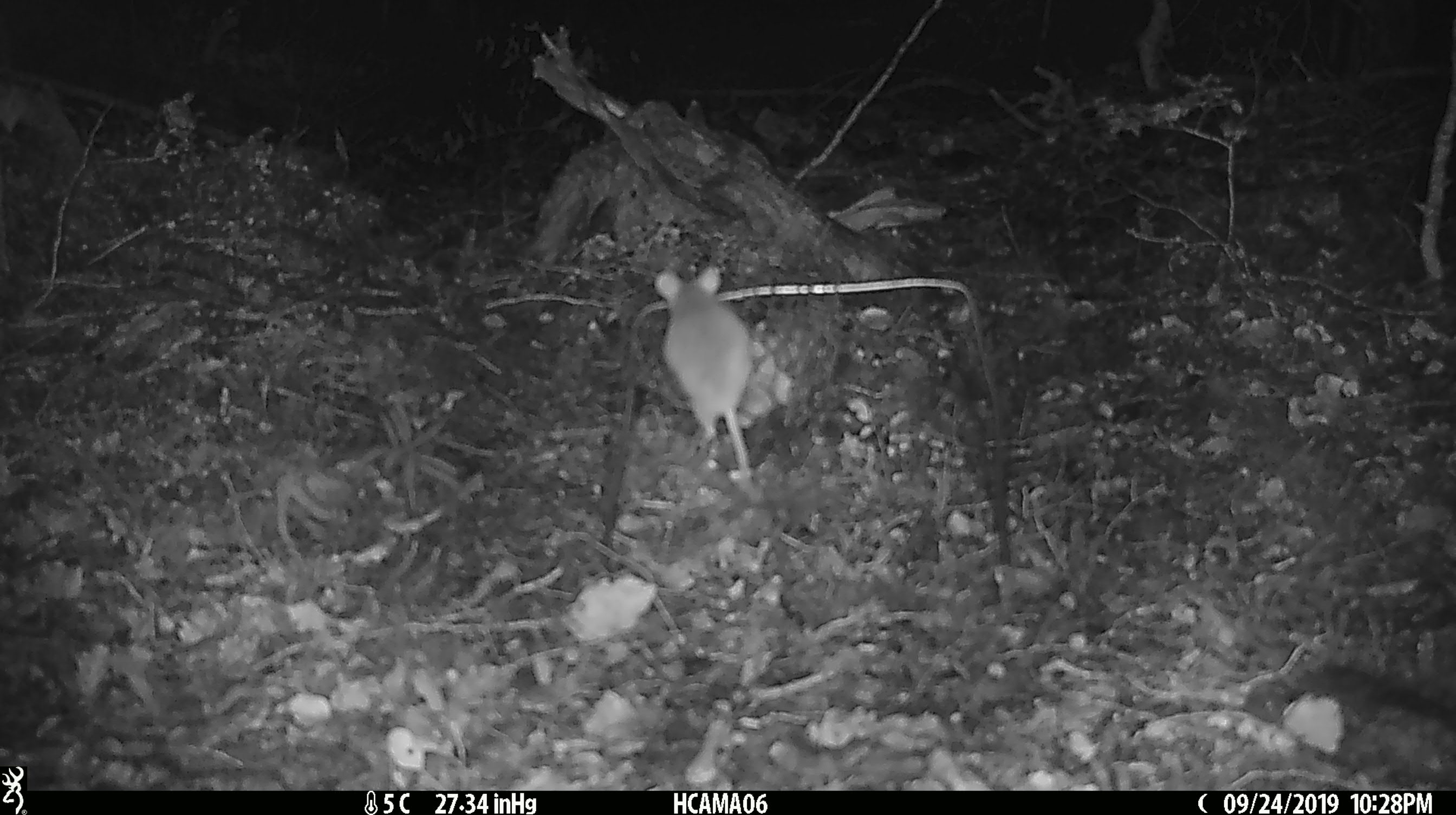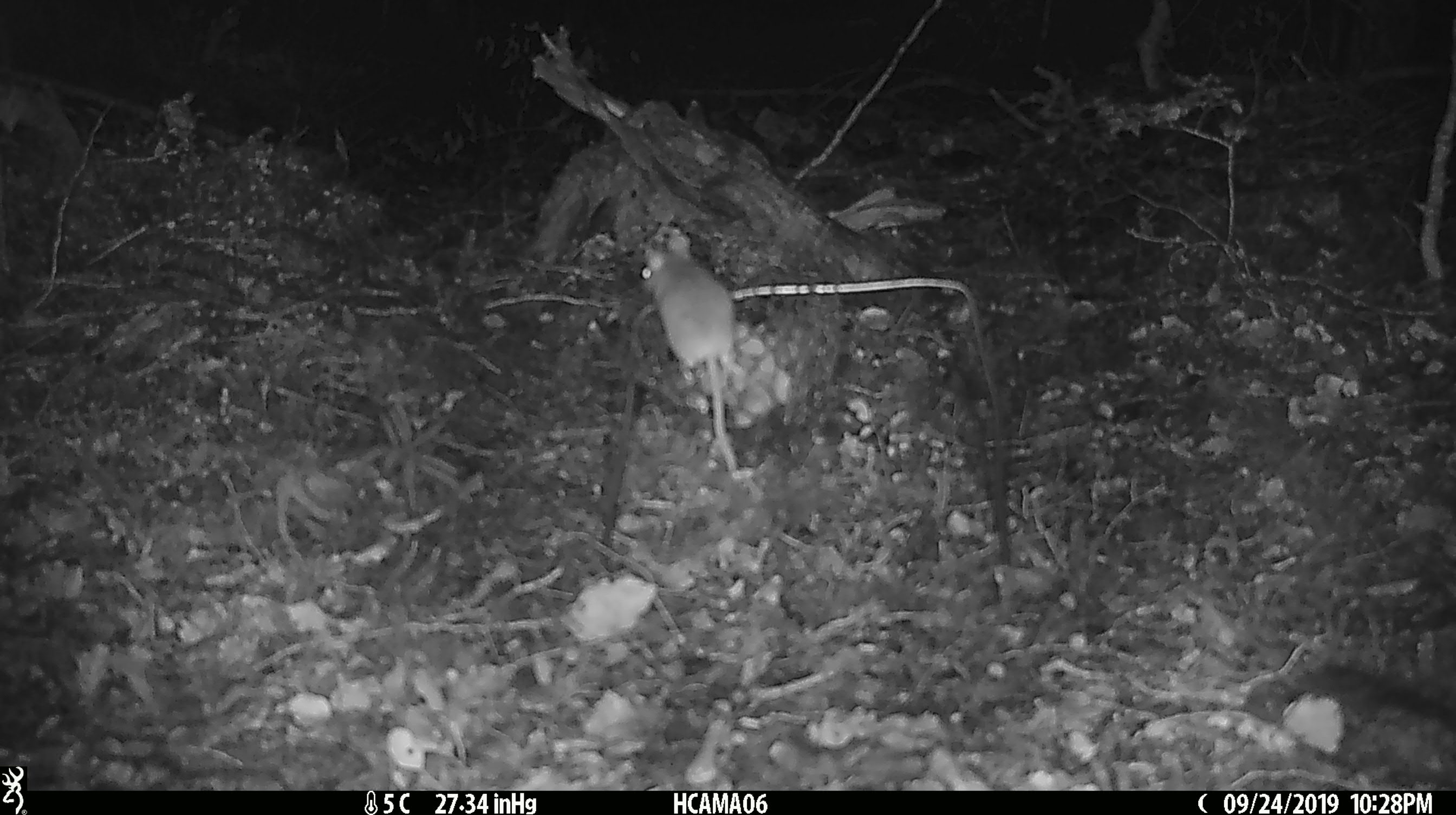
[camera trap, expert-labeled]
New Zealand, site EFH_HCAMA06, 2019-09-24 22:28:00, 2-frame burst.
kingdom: Animalia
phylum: Chordata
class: Mammalia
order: Rodentia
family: Muridae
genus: Mus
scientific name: Mus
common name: mouse